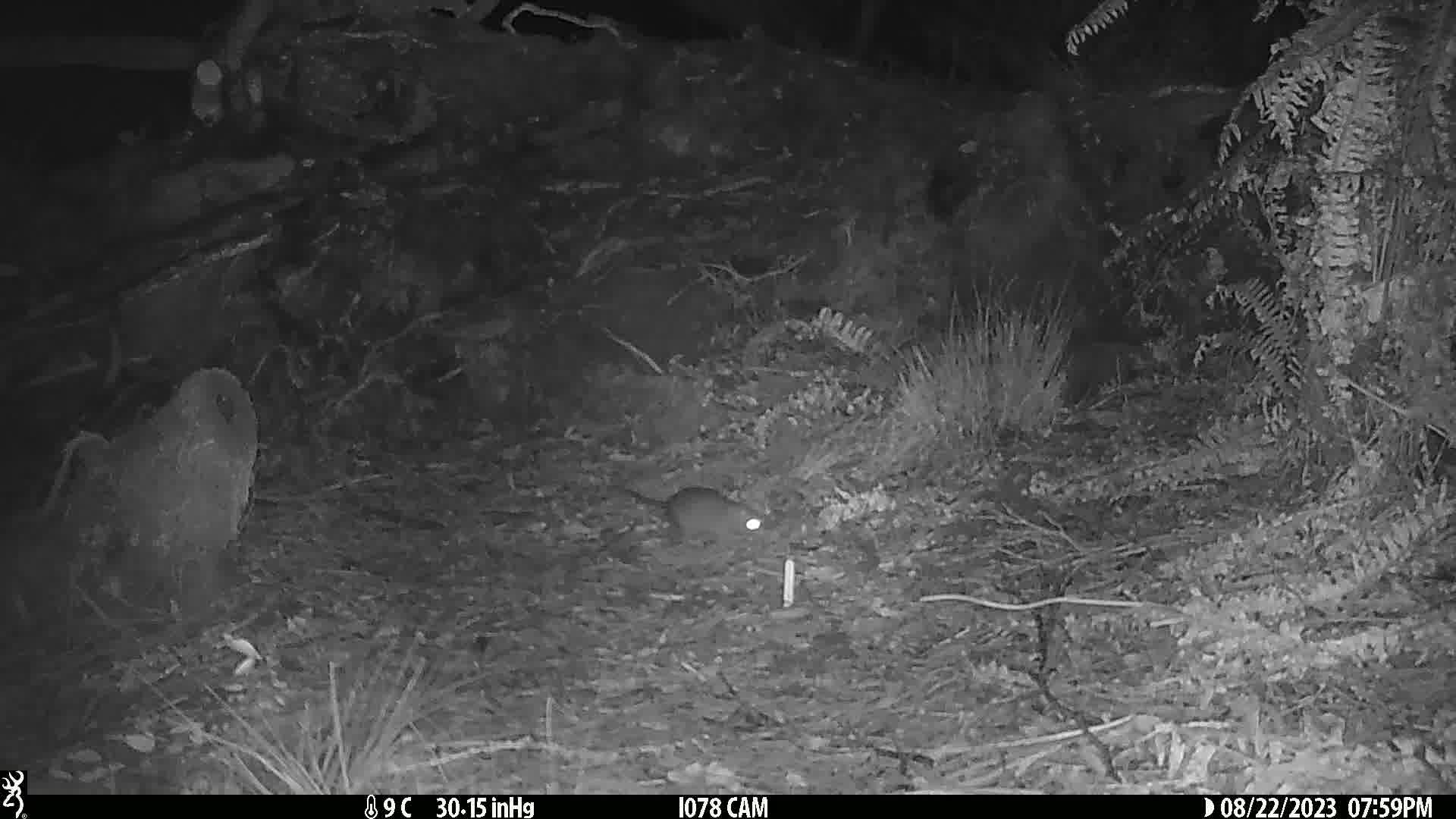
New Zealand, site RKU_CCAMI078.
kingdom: Animalia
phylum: Chordata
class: Mammalia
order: Rodentia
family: Muridae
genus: Rattus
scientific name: Rattus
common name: rat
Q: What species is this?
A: Rat (Rattus).